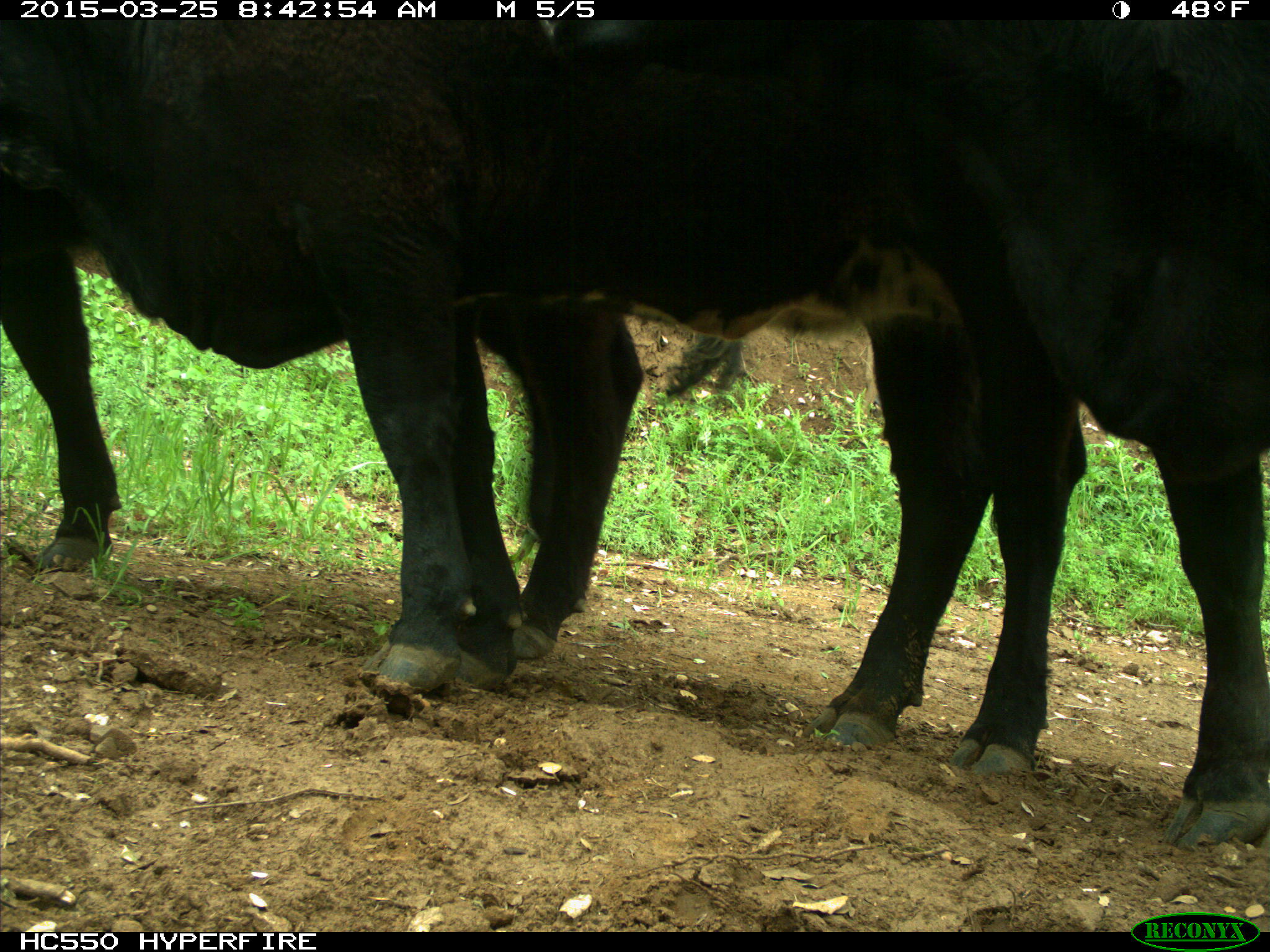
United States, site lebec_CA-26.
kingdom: Animalia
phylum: Chordata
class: Mammalia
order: Artiodactyla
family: Bovidae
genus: Bos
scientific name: Bos taurus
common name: domestic cow